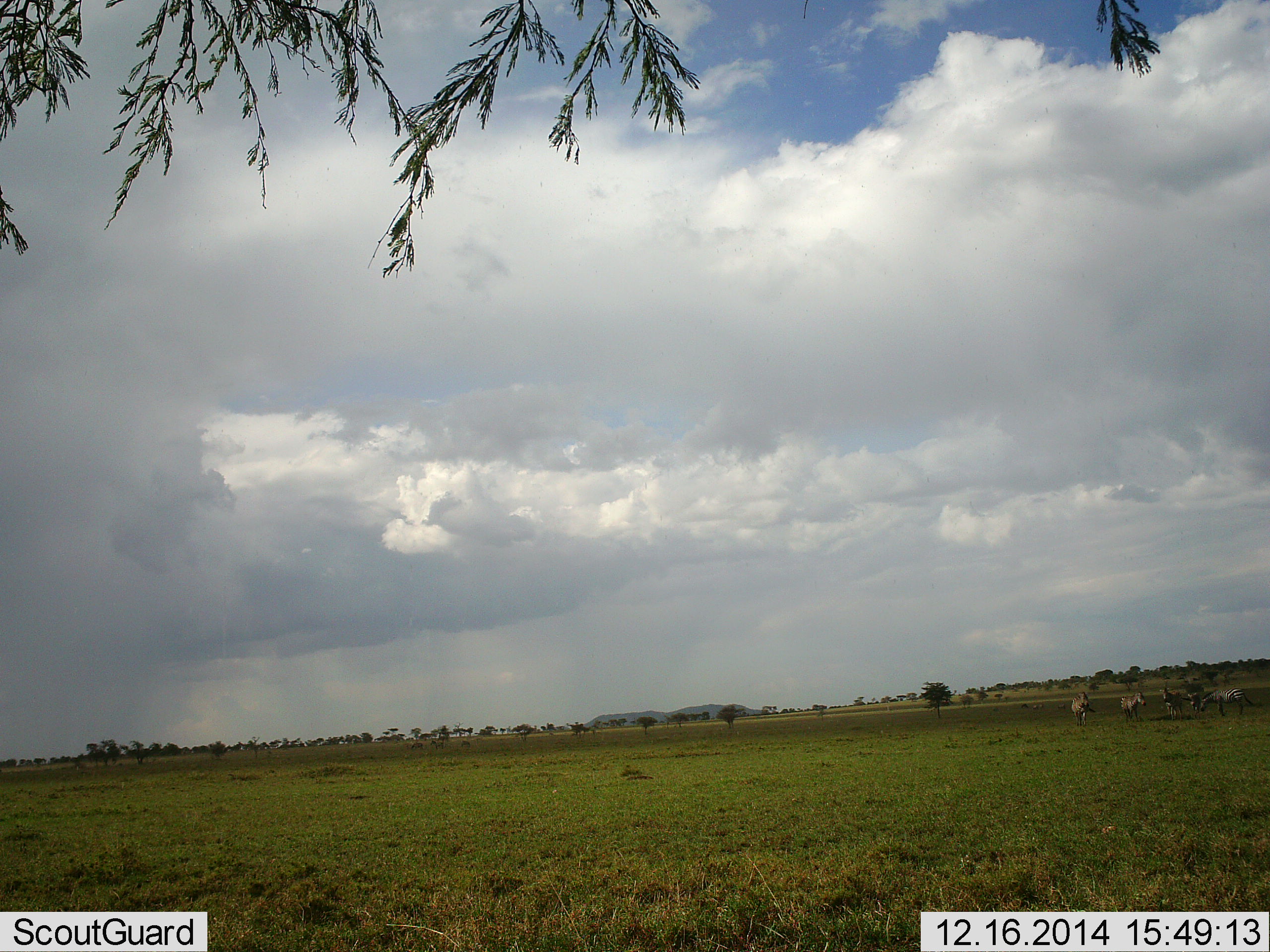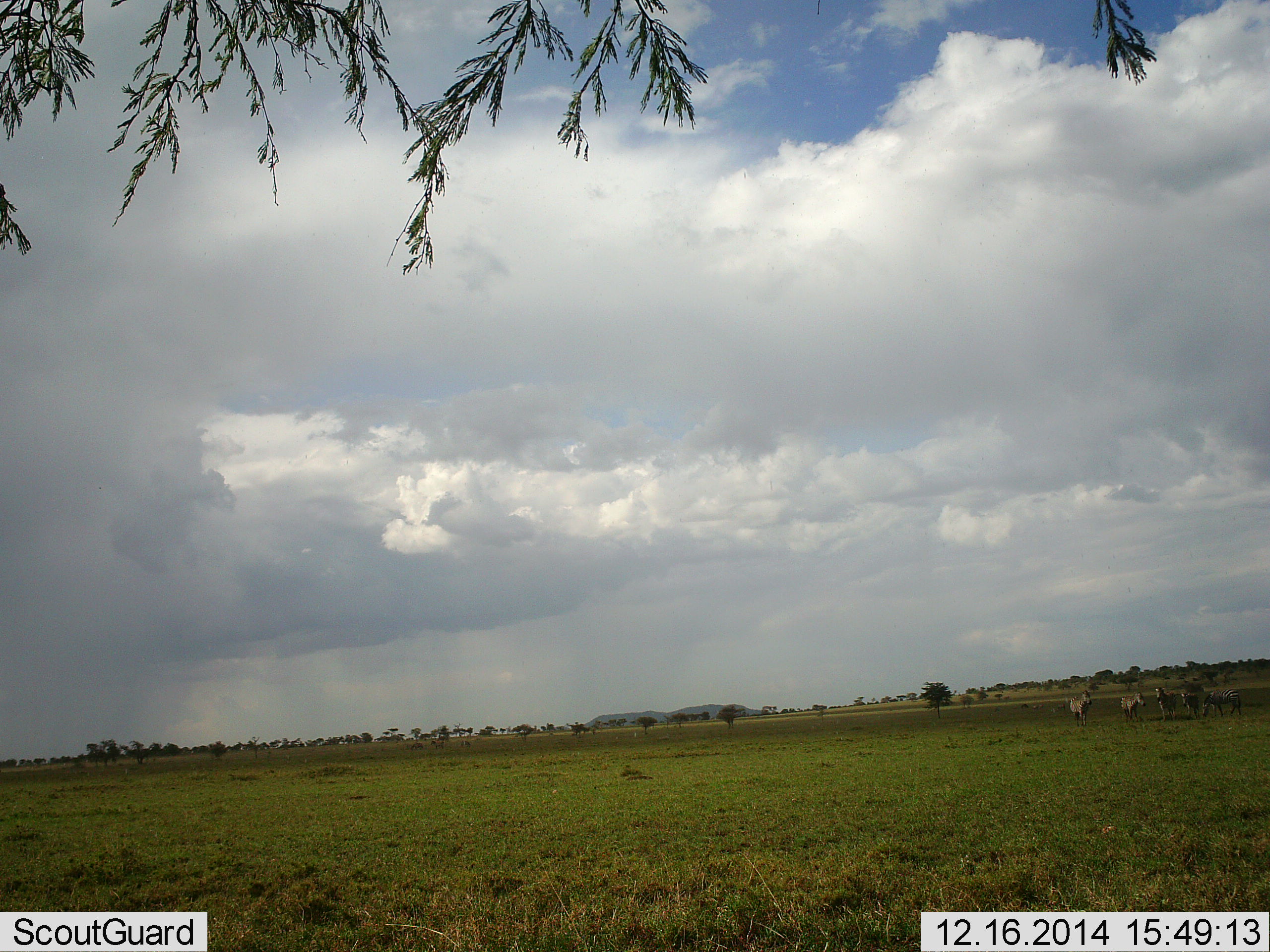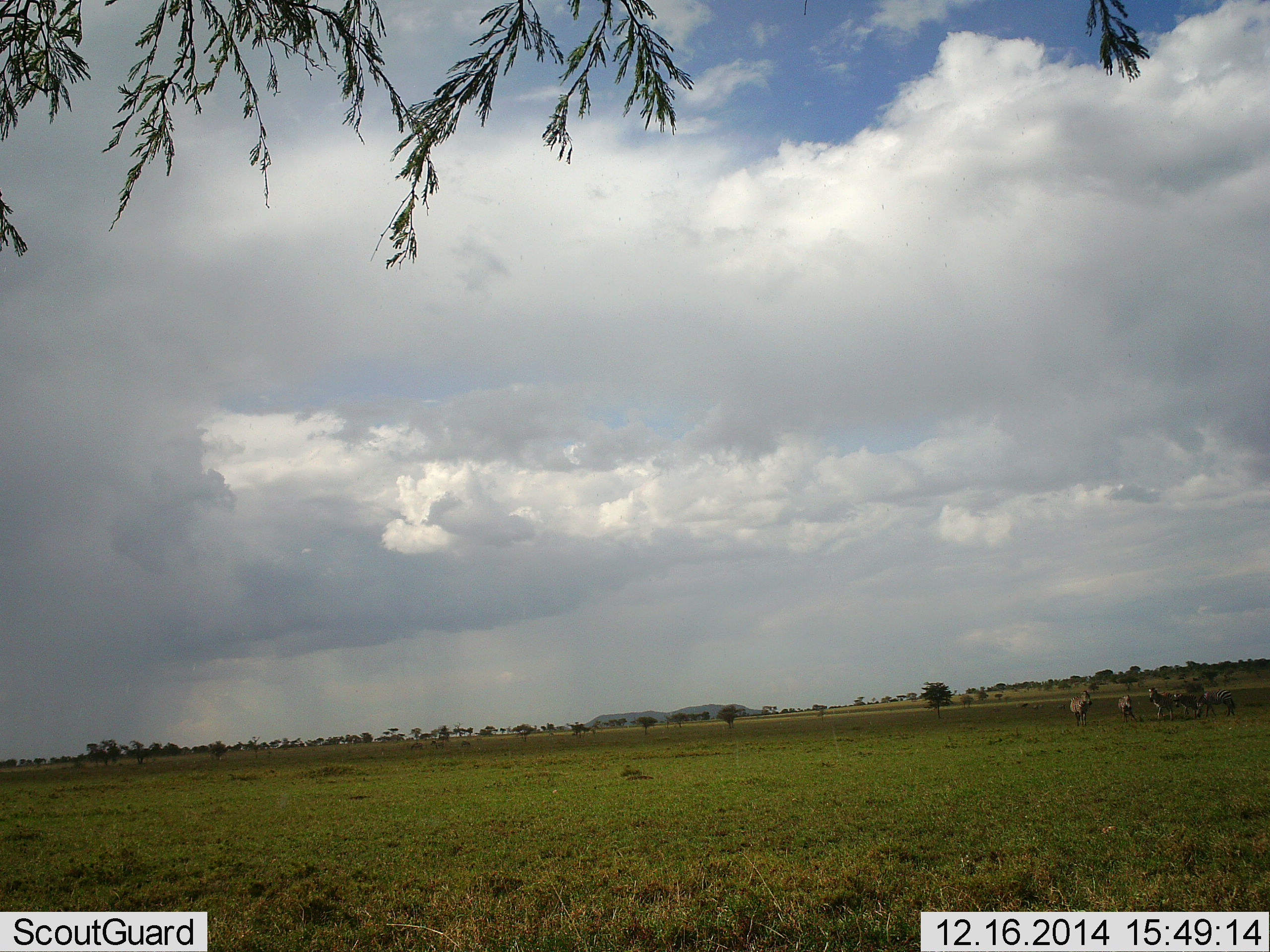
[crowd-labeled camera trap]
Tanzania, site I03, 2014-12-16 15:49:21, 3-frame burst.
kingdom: Animalia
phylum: Chordata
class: Mammalia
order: Perissodactyla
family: Equidae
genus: Equus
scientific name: Equus quagga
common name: plains zebra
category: zebra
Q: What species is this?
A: Zebra (plains zebra) (Equus quagga).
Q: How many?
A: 5.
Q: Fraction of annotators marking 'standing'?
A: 70%.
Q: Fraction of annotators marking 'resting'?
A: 0%.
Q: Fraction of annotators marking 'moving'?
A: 70%.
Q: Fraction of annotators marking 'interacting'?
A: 10%.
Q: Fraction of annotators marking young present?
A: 0%.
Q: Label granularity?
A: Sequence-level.